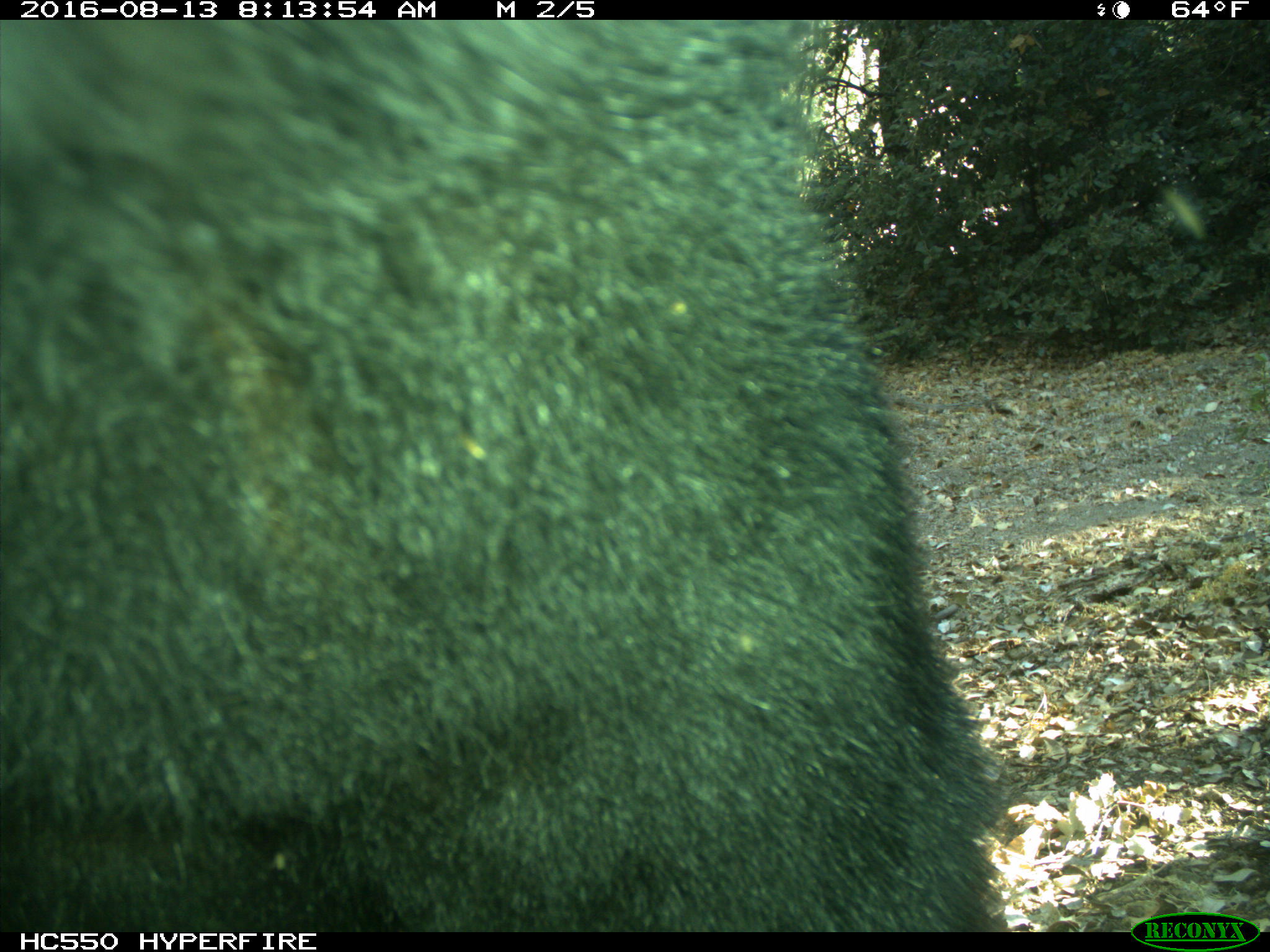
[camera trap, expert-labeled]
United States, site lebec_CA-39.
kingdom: Animalia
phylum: Chordata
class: Mammalia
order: Carnivora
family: Ursidae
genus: Ursus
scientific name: Ursus americanus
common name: american black bear